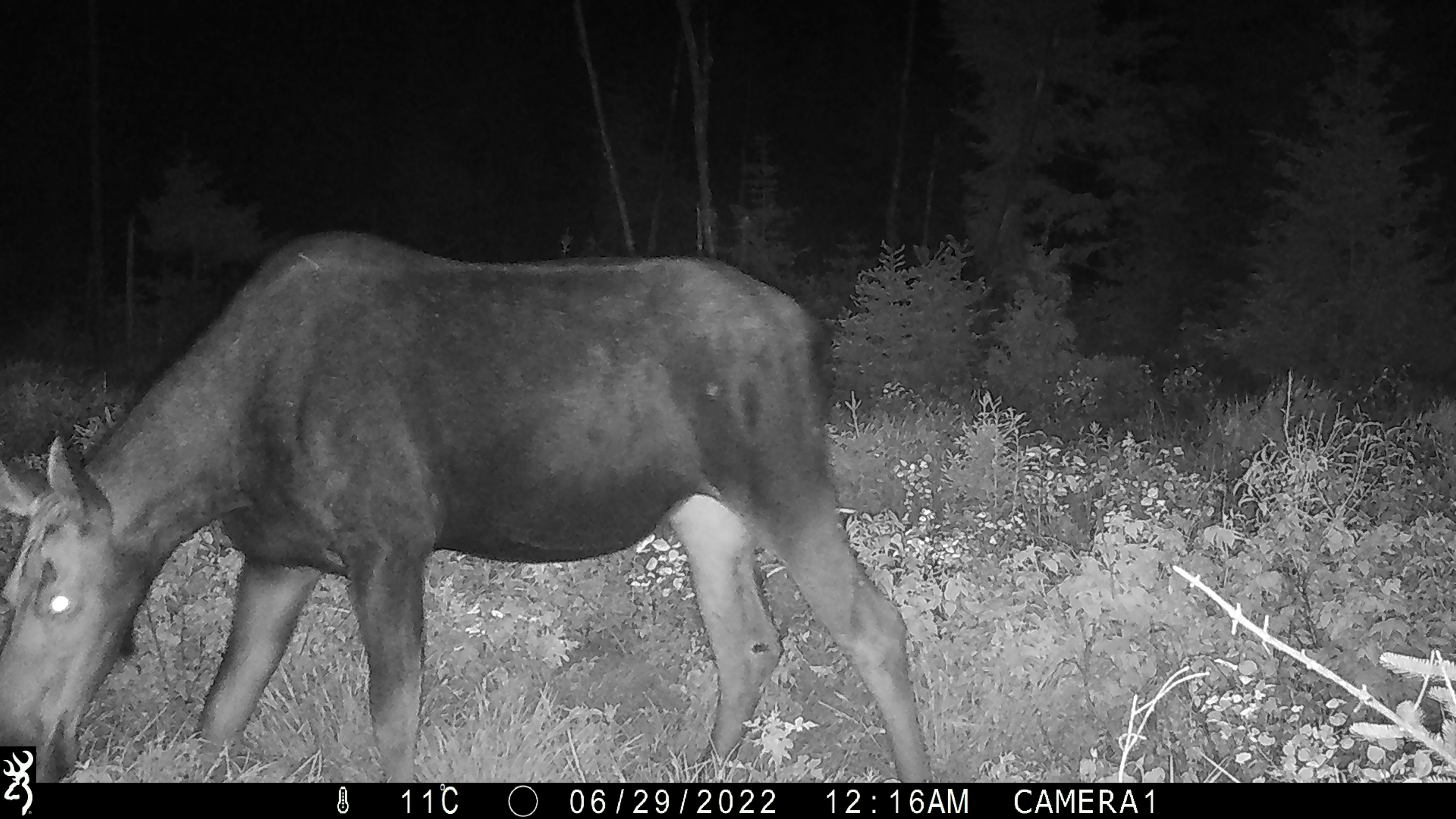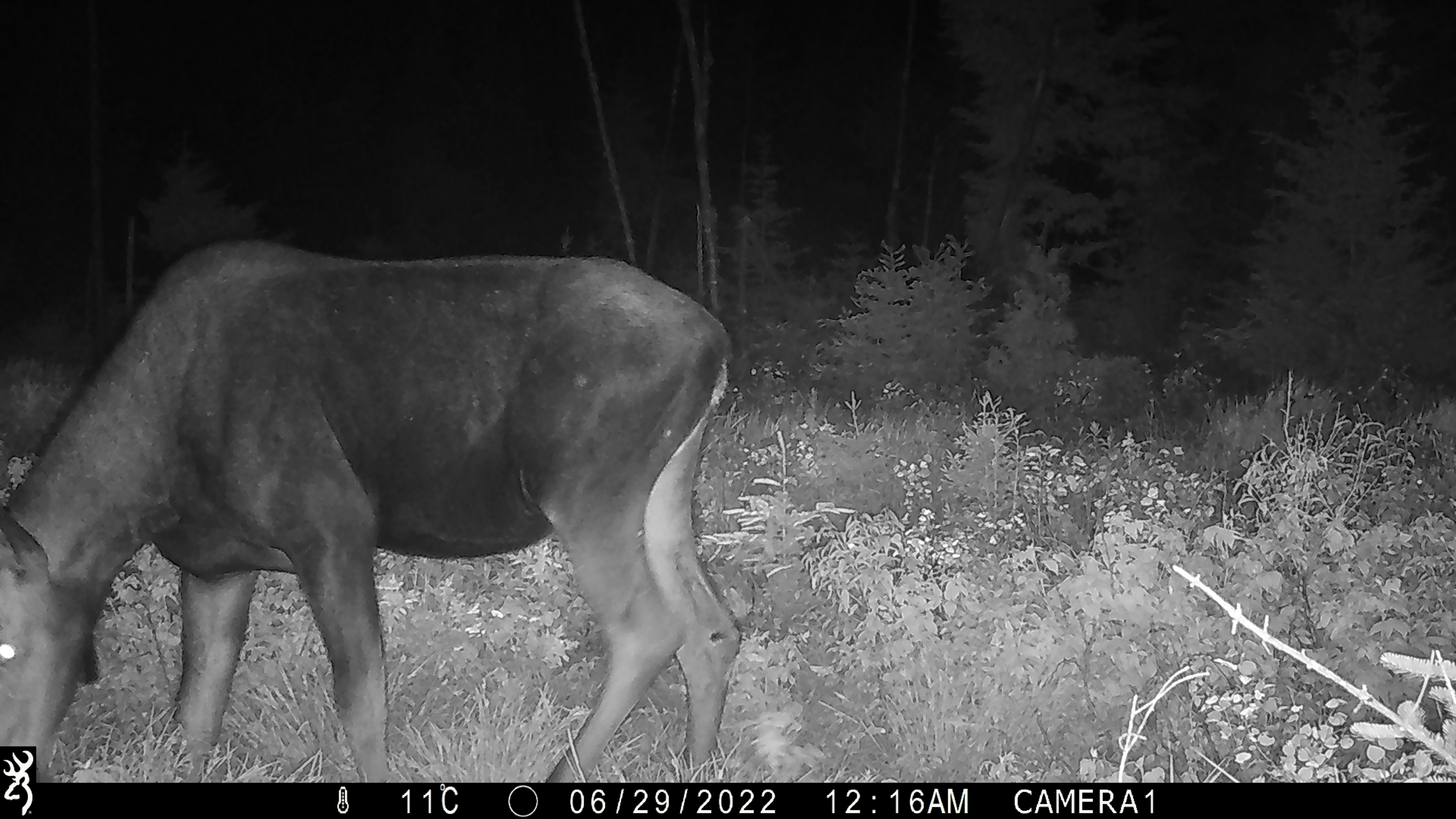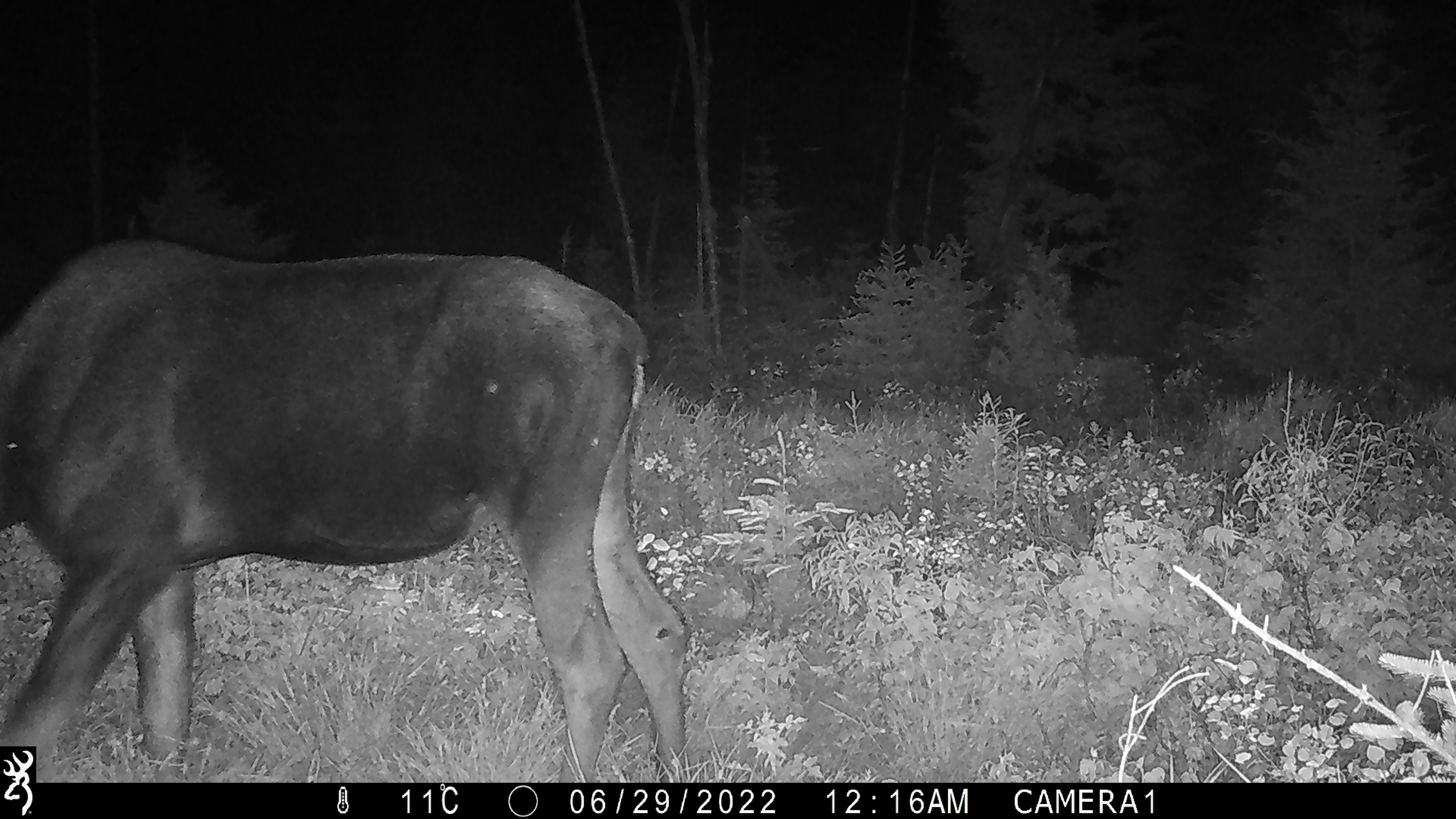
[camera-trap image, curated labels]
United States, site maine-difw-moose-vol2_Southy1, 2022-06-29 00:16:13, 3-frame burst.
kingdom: Animalia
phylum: Chordata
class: Mammalia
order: Artiodactyla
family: Cervidae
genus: Alces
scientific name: Alces alces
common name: moose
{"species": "moose (Alces alces)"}